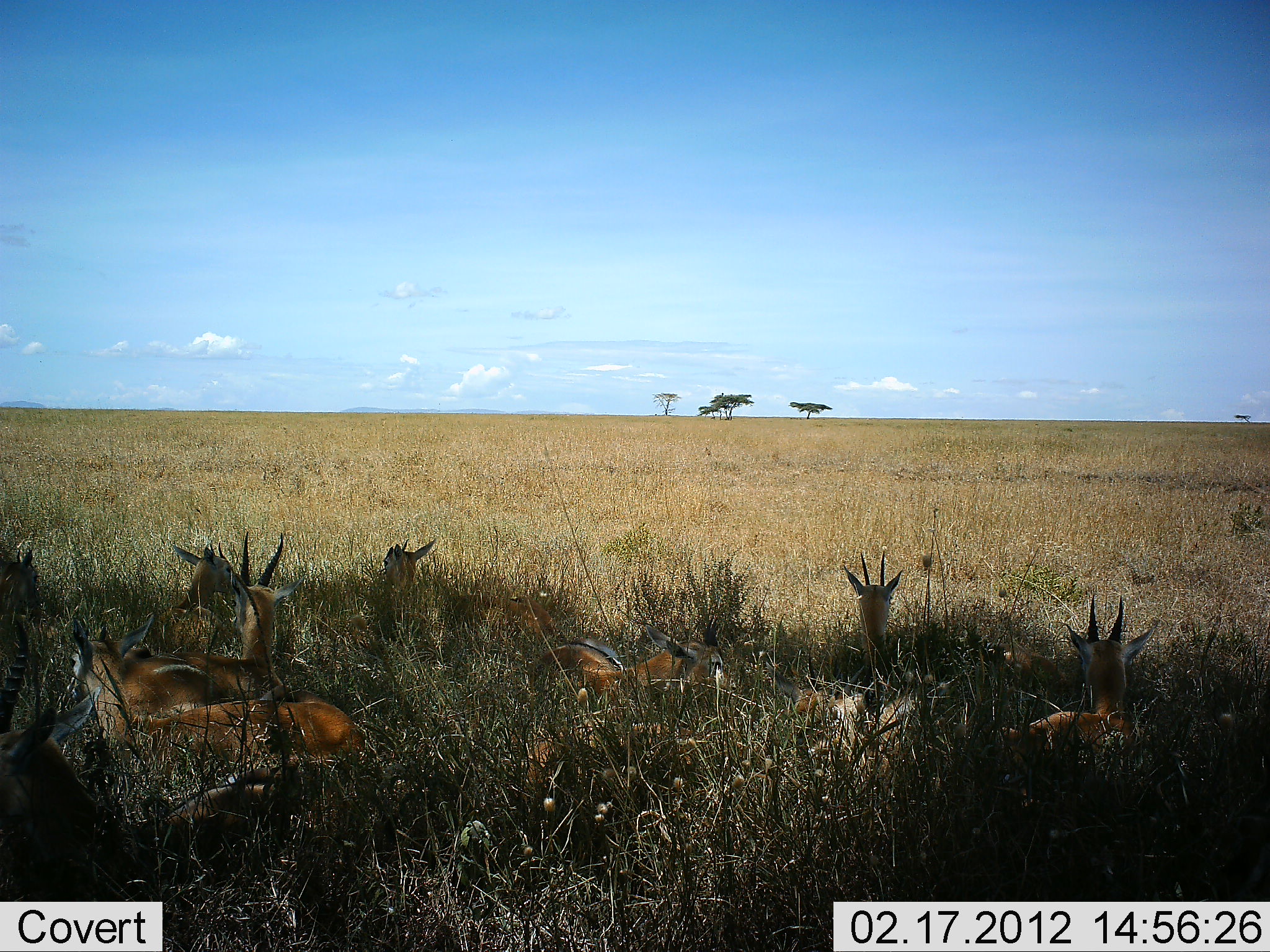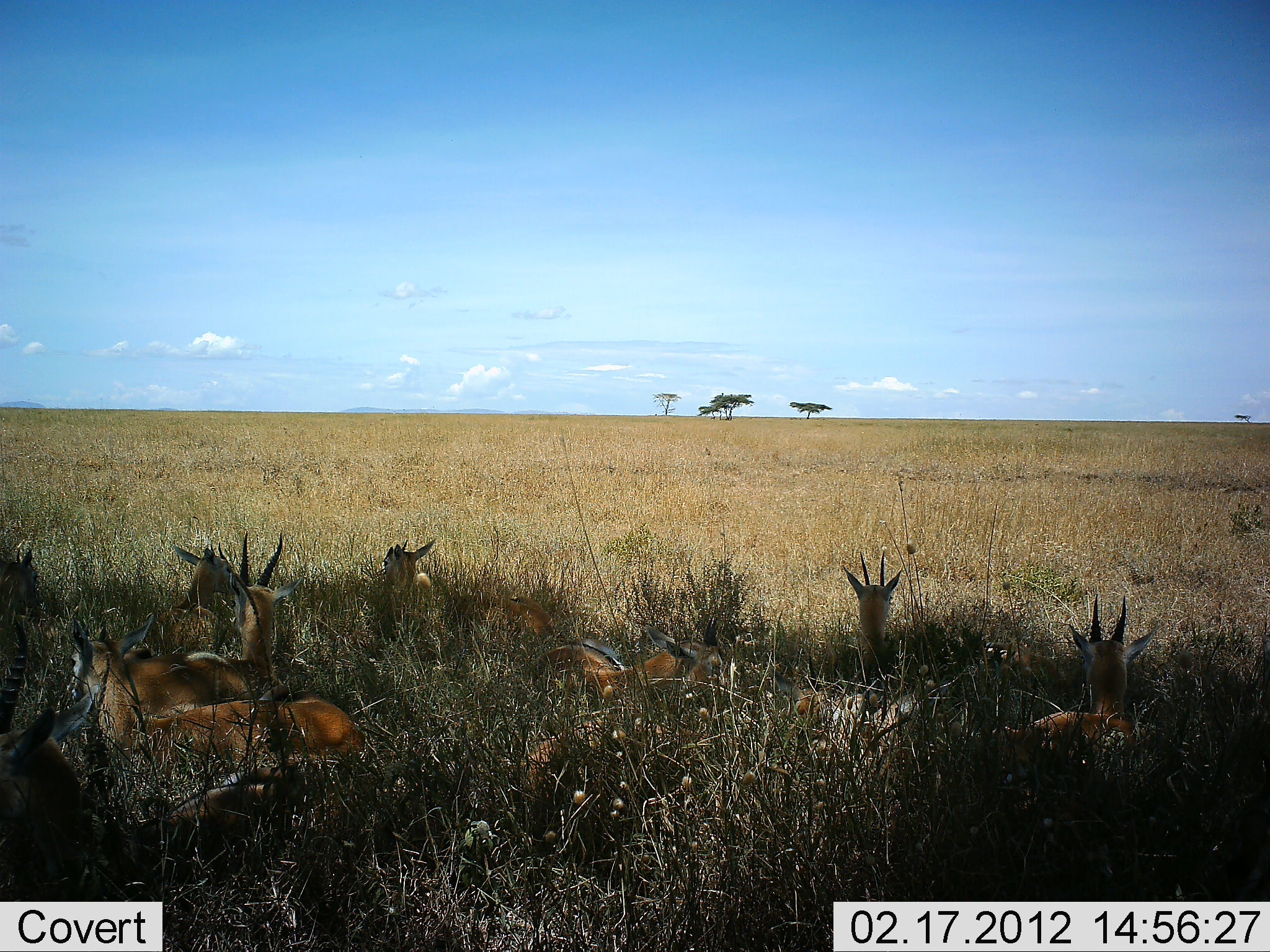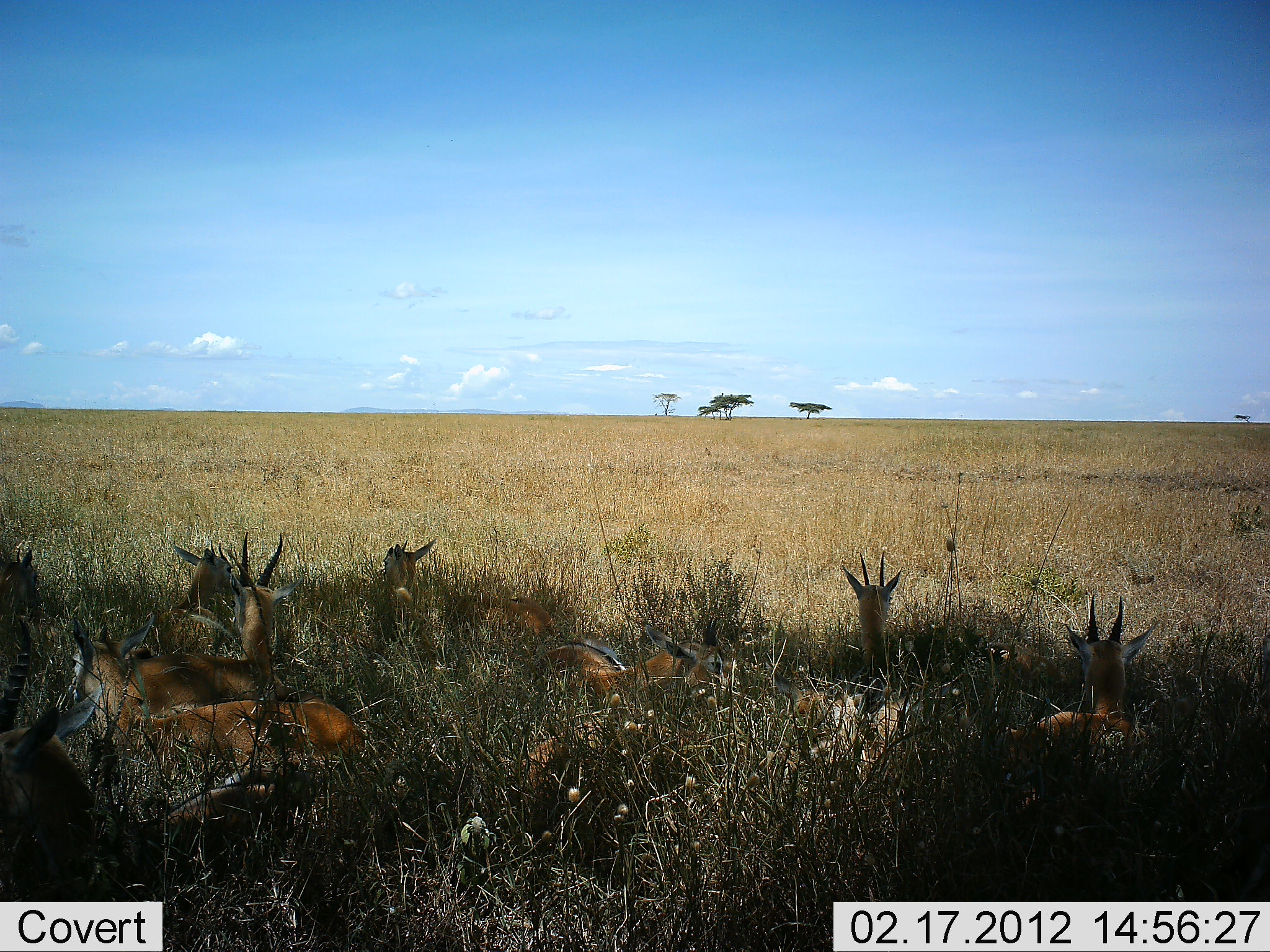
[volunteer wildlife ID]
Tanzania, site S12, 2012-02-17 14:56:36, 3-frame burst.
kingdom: Animalia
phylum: Chordata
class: Mammalia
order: Artiodactyla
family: Bovidae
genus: Eudorcas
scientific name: Eudorcas thomsonii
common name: thomson's gazelle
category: gazellethomsons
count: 11-50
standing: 0%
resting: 100%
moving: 0%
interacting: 0%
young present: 13%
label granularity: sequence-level